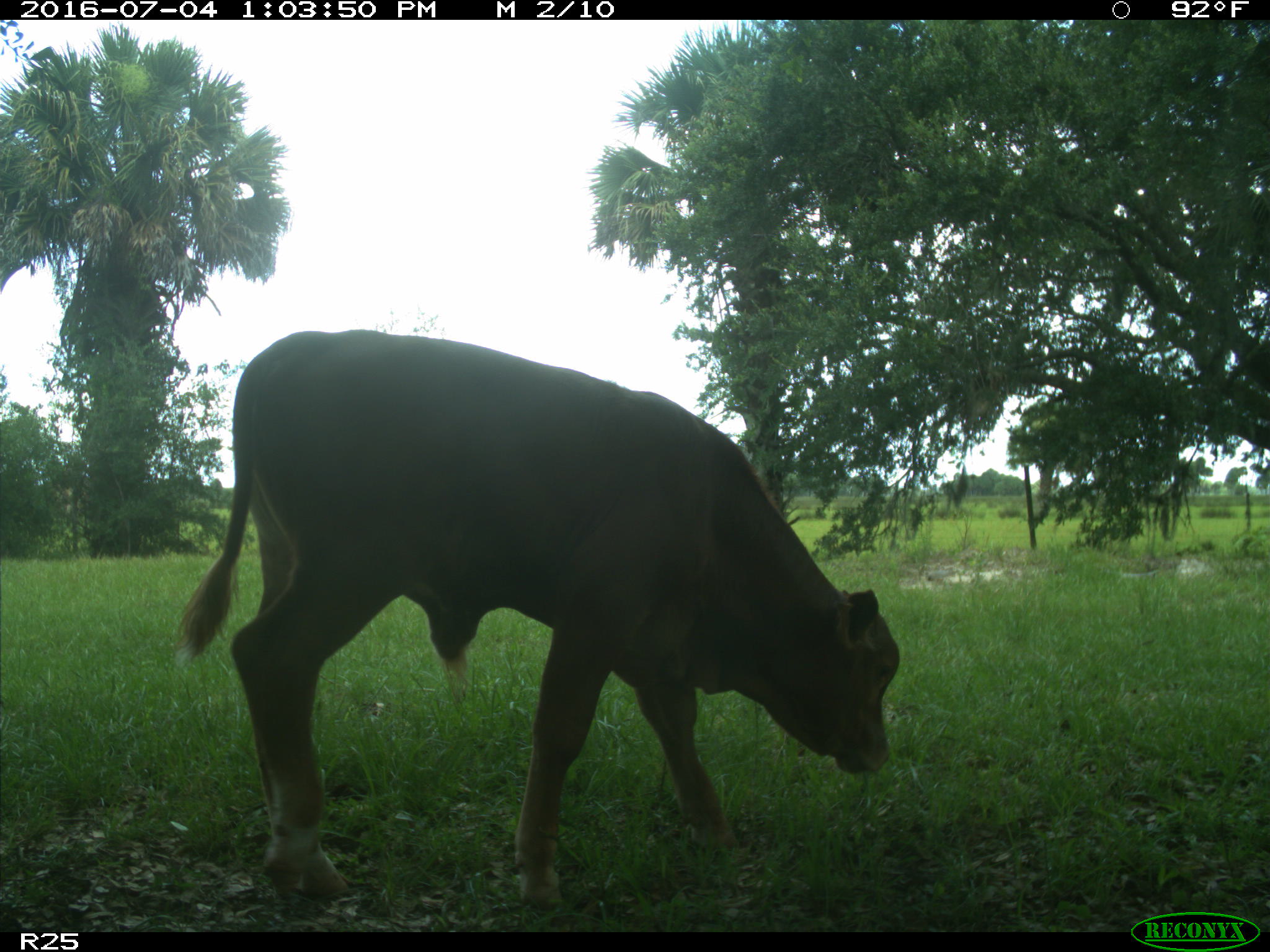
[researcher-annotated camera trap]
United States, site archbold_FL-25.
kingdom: Animalia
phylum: Chordata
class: Mammalia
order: Artiodactyla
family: Bovidae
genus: Bos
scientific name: Bos taurus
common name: domestic cow